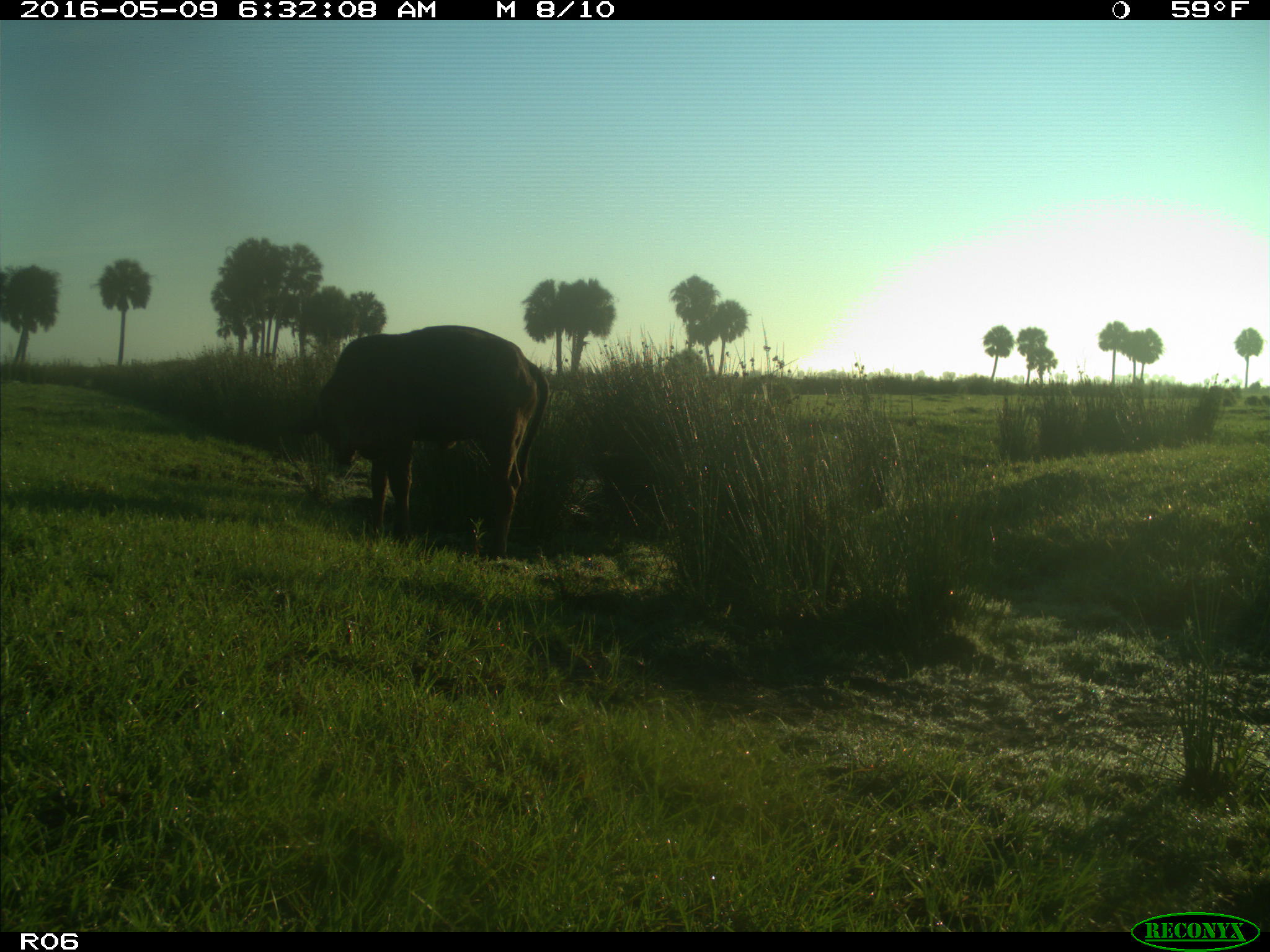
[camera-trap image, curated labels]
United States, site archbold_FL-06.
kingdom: Animalia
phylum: Chordata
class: Mammalia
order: Artiodactyla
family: Bovidae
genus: Bos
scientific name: Bos taurus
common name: domestic cow